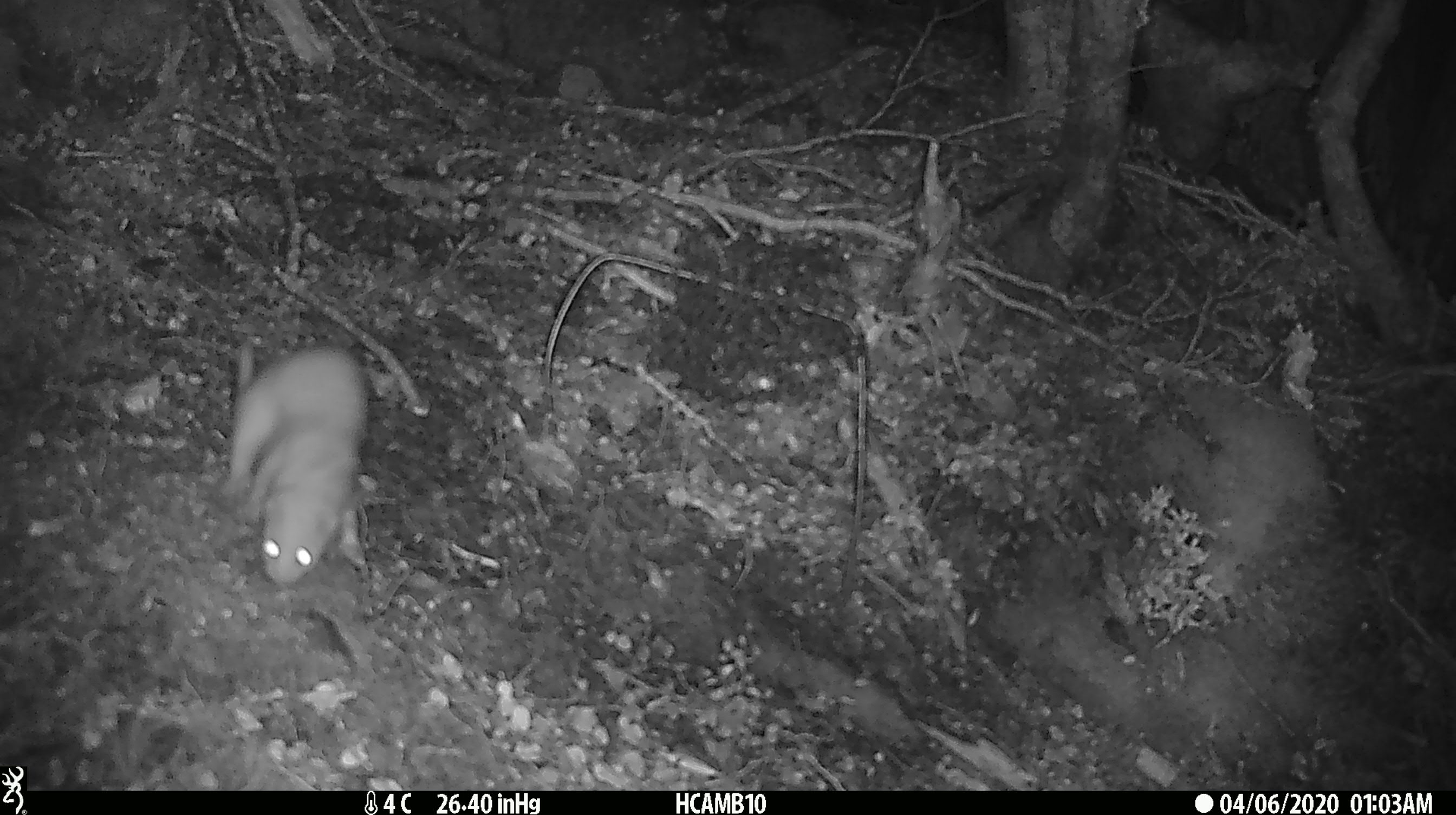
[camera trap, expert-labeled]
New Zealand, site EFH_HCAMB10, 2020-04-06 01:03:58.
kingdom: Animalia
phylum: Chordata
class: Mammalia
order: Carnivora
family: Mustelidae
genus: Mustela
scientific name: Mustela nivalis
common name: least weasel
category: weasel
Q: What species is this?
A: Weasel (least weasel) (Mustela nivalis).